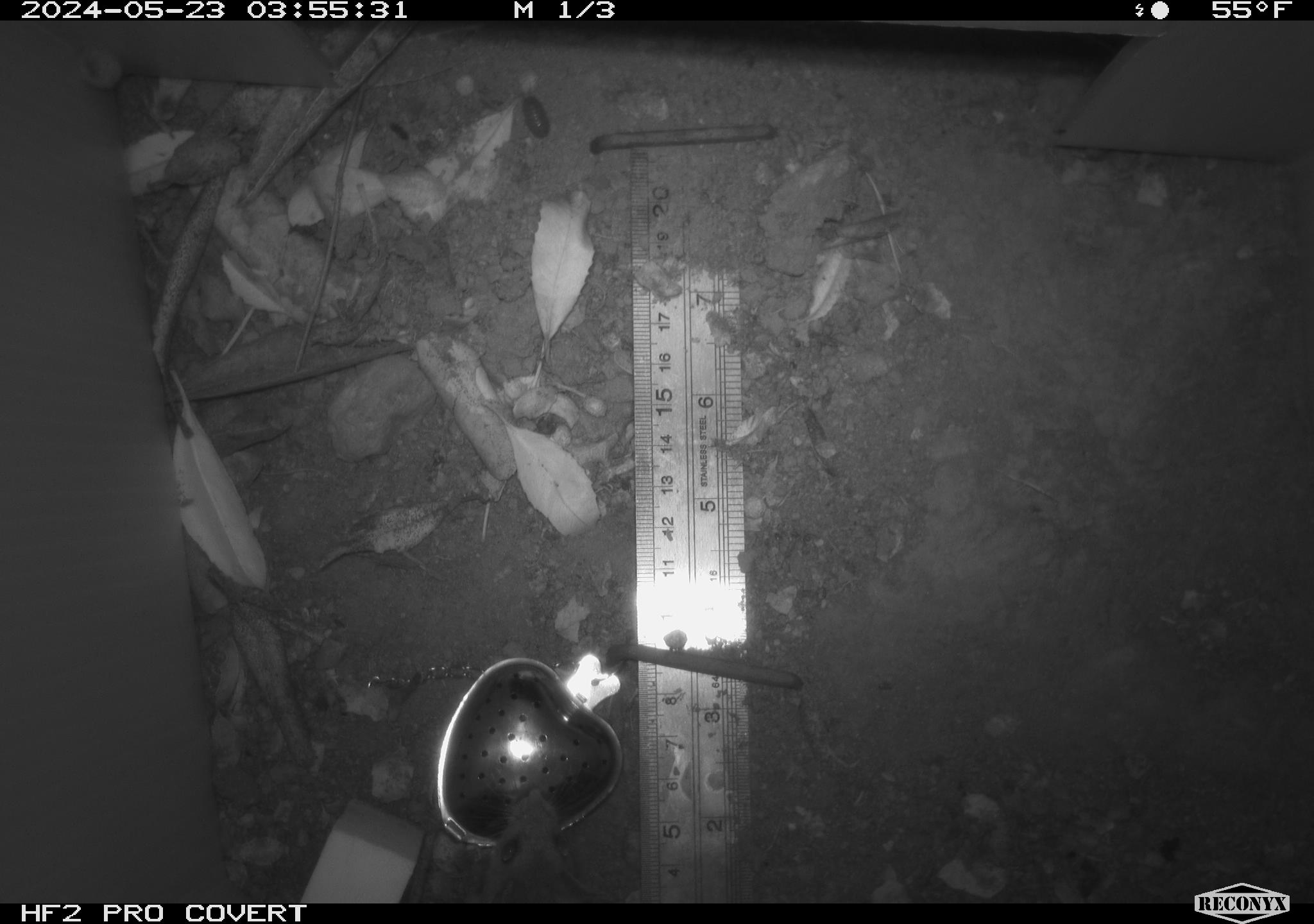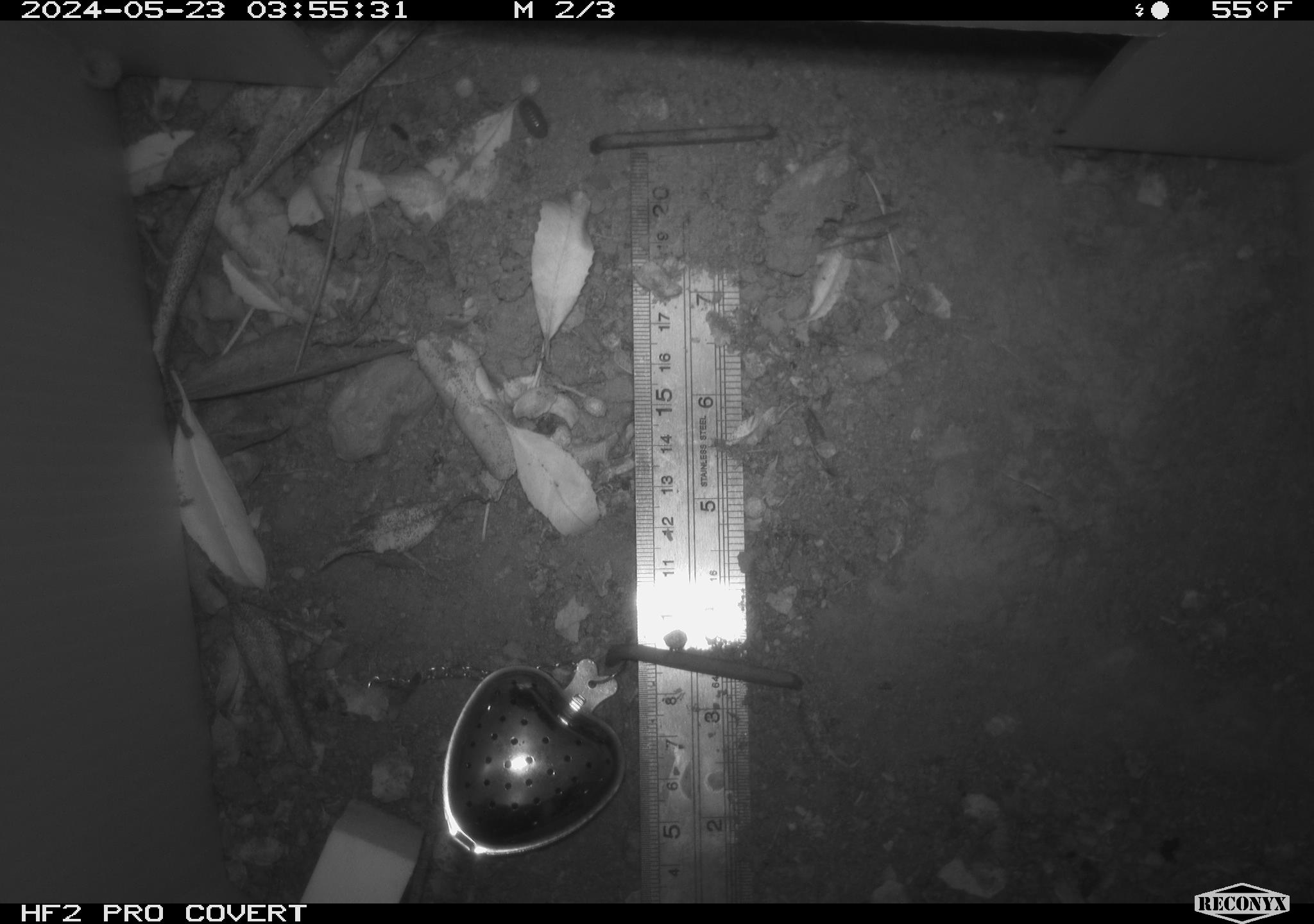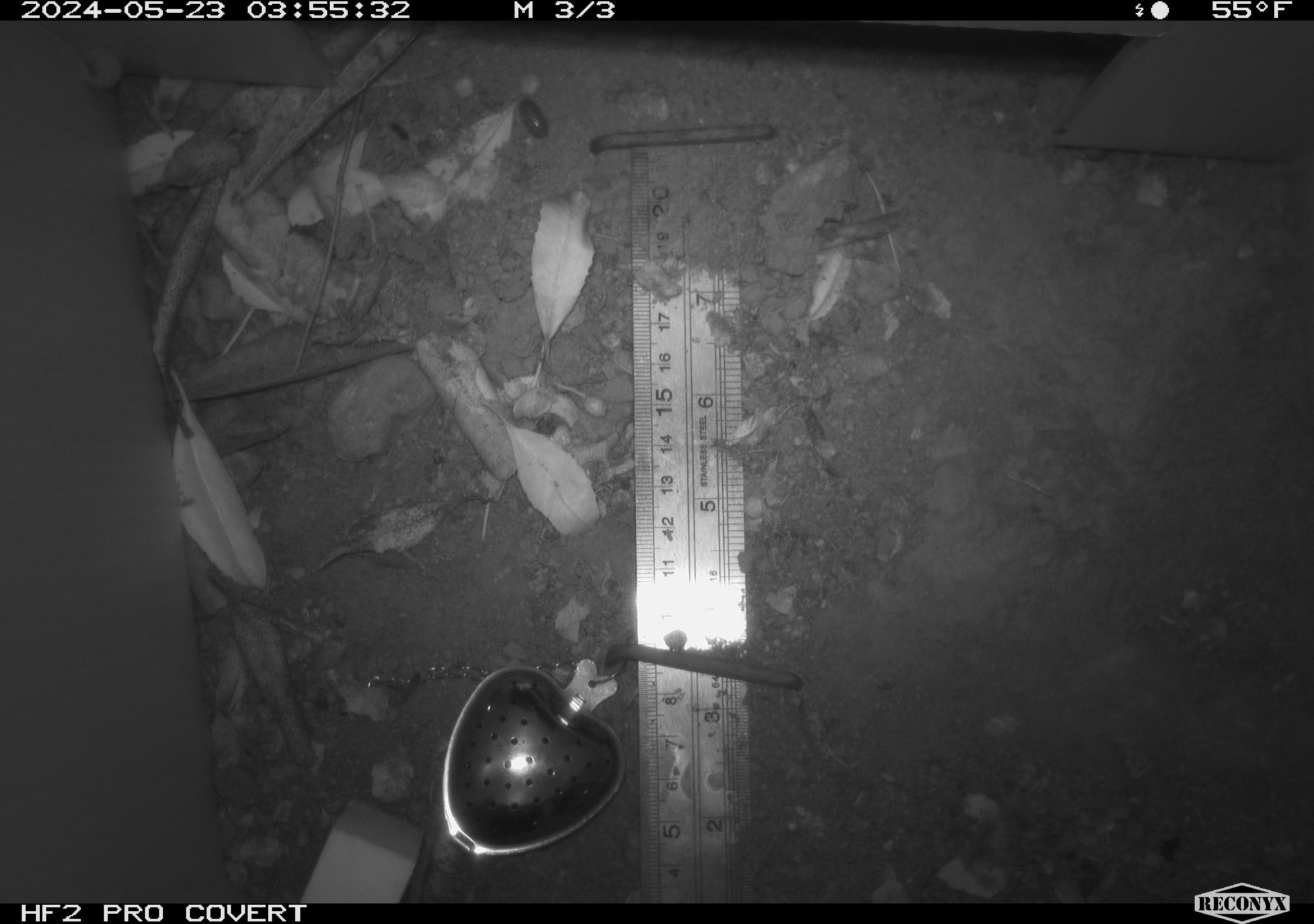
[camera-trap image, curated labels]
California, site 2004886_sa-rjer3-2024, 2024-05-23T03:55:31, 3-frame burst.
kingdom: Animalia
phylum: Chordata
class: Mammalia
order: Rodentia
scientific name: Rodentia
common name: mouse species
Mouse species (Rodentia).